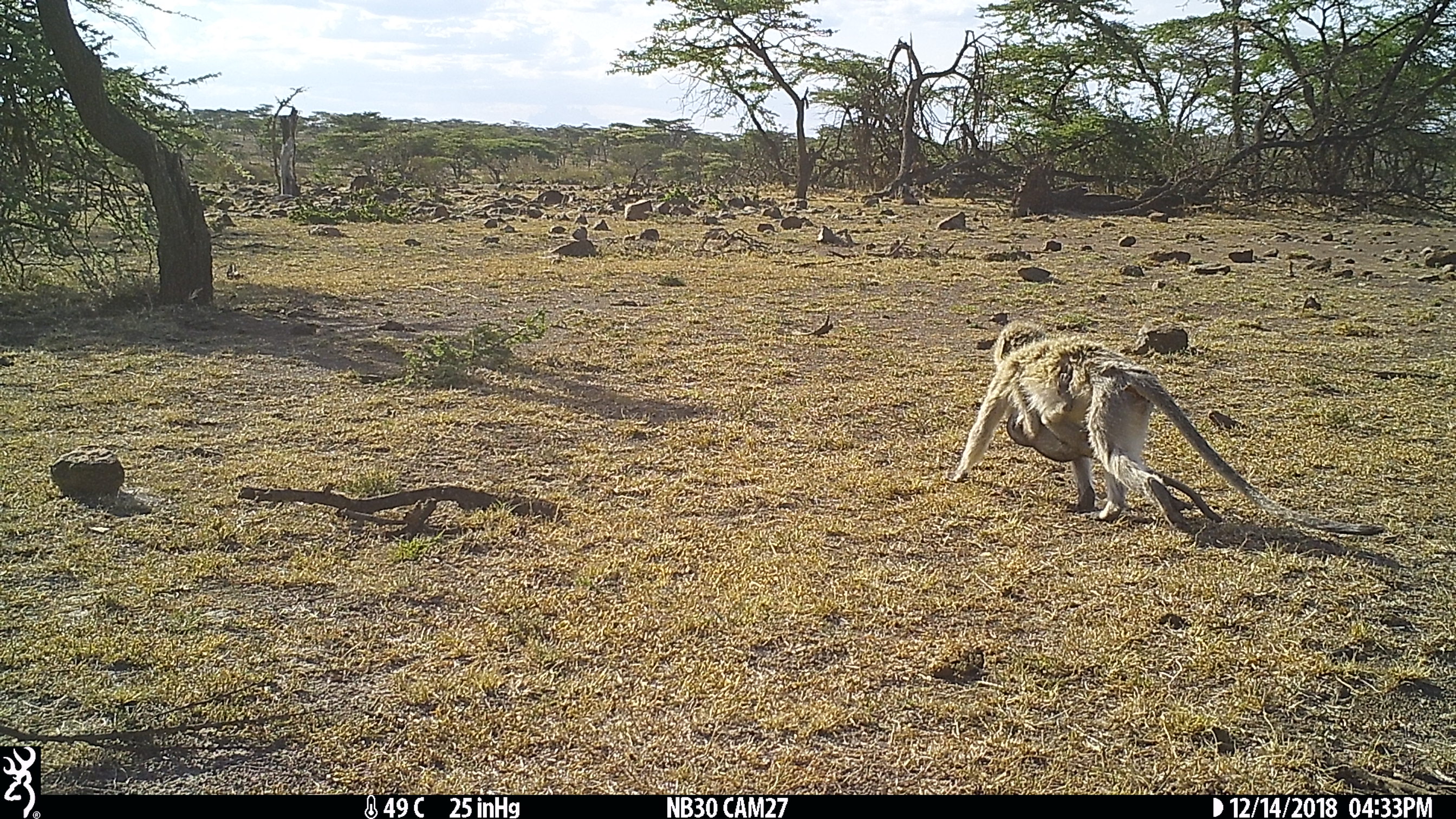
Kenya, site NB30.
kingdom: Animalia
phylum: Chordata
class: Mammalia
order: Primates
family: Cercopithecidae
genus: Chlorocebus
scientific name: Chlorocebus pygerythrus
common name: vervet monkey